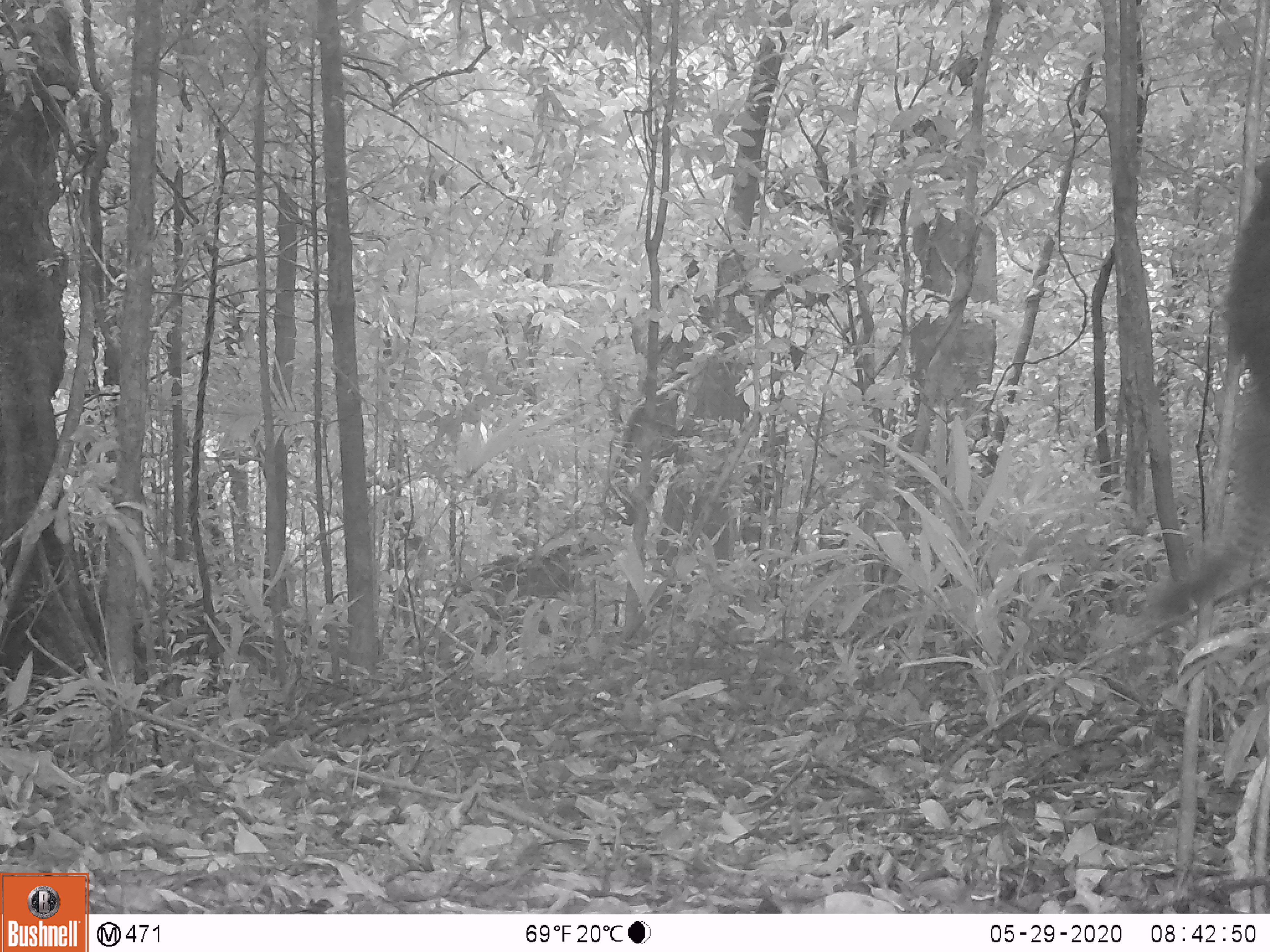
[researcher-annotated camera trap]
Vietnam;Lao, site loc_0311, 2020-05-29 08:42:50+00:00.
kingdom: Animalia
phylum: Chordata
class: Mammalia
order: Rodentia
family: Sciuridae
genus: Callosciurus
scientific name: Callosciurus erythraeus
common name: pallas's squirrel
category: pallass squirrel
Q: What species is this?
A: Pallass squirrel (pallas's squirrel) (Callosciurus erythraeus).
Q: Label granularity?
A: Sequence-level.